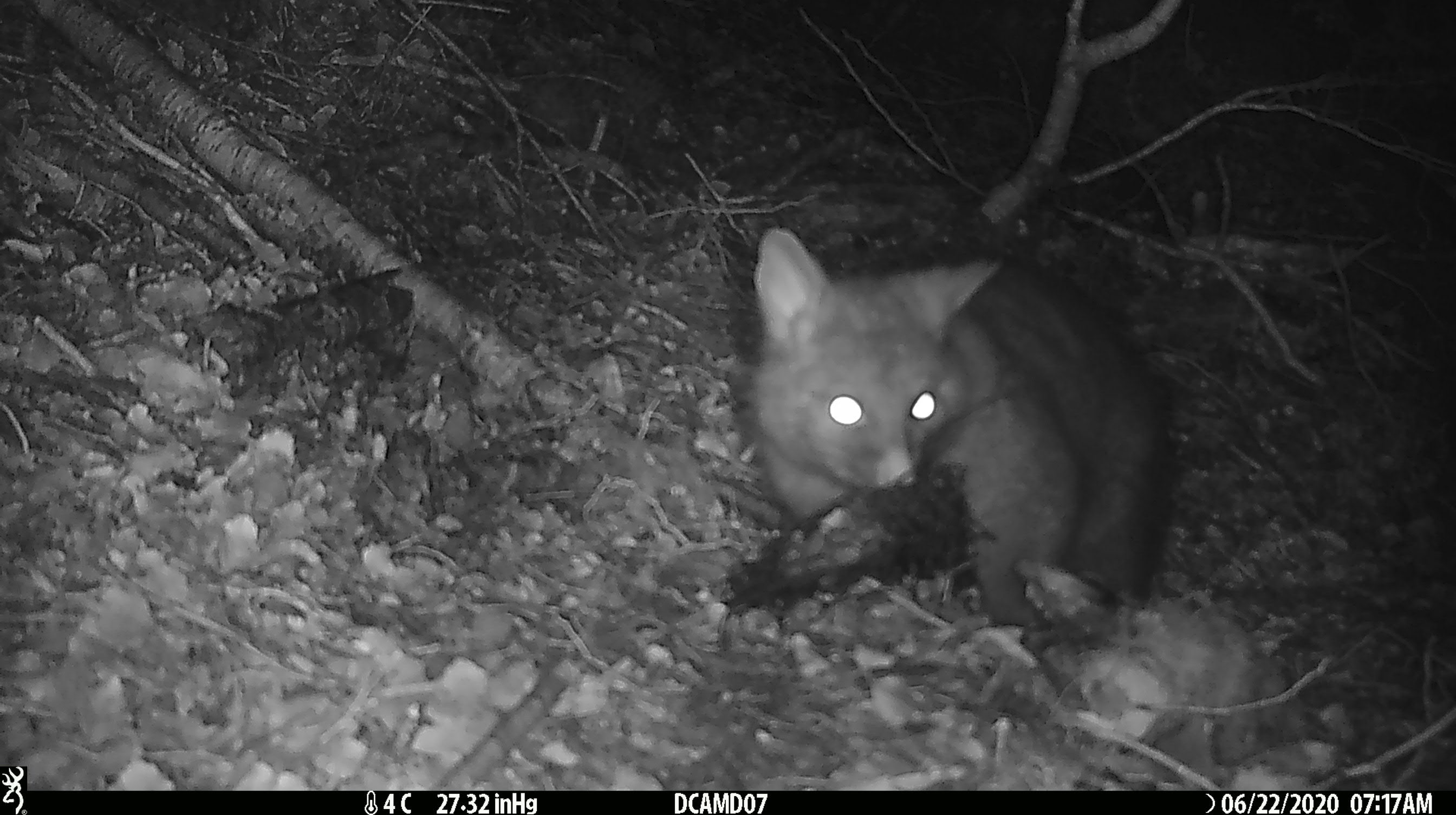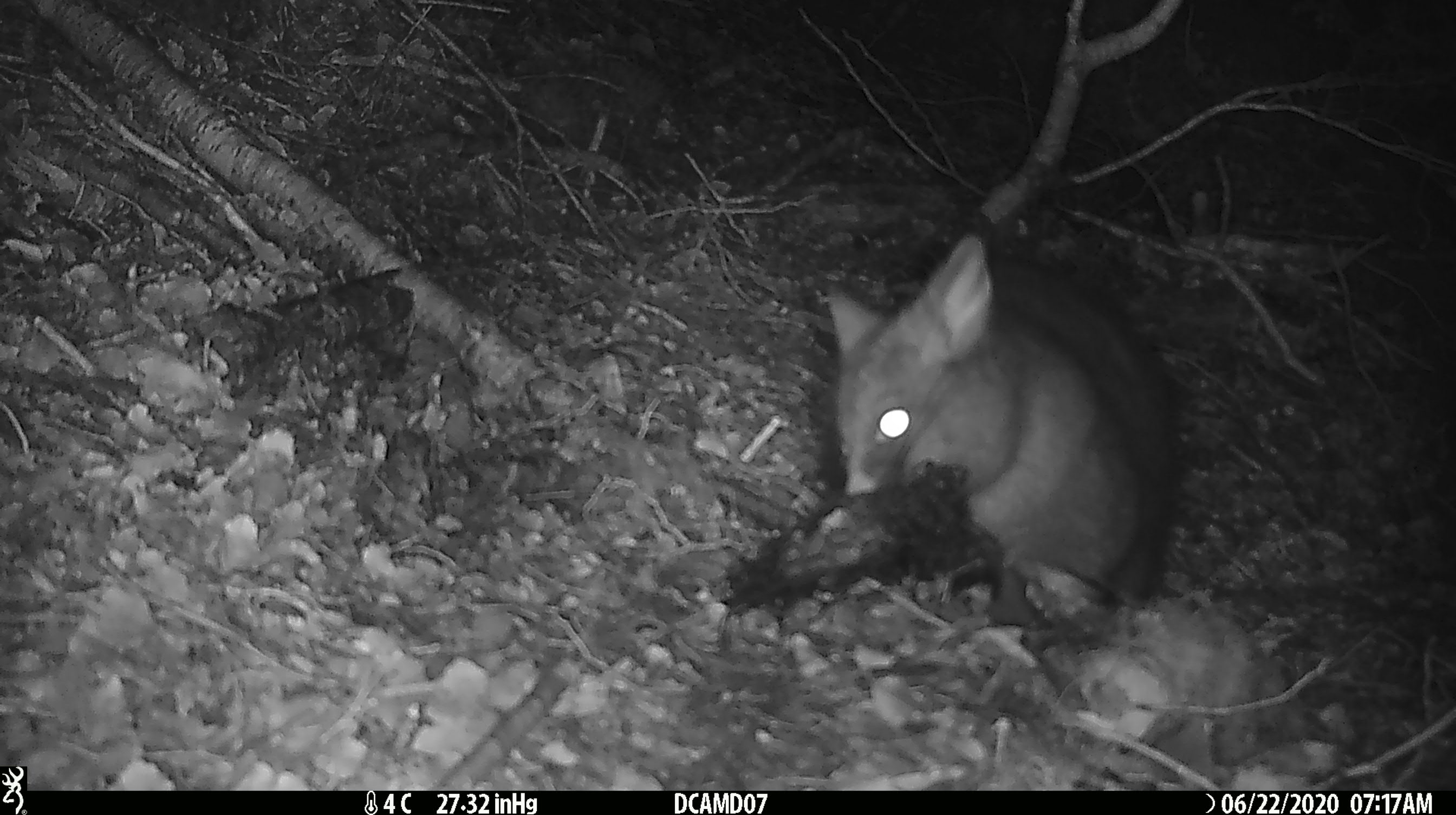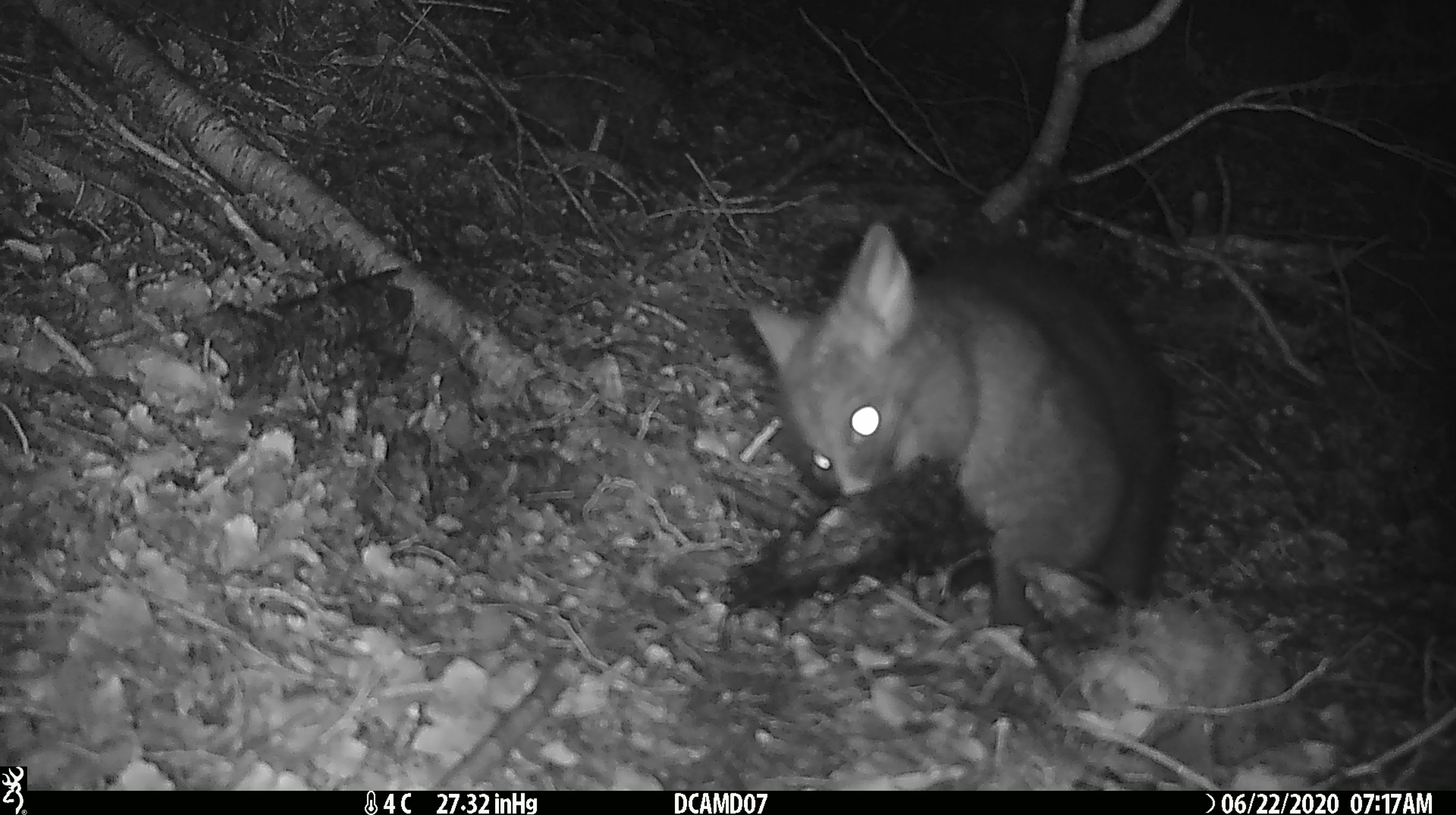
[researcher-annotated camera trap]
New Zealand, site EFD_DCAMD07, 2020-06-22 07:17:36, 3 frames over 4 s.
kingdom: Animalia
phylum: Chordata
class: Mammalia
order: Diprotodontia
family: Phalangeridae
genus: Trichosurus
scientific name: Trichosurus vulpecula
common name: common brushtail possum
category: possum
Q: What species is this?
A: Possum (common brushtail possum) (Trichosurus vulpecula).